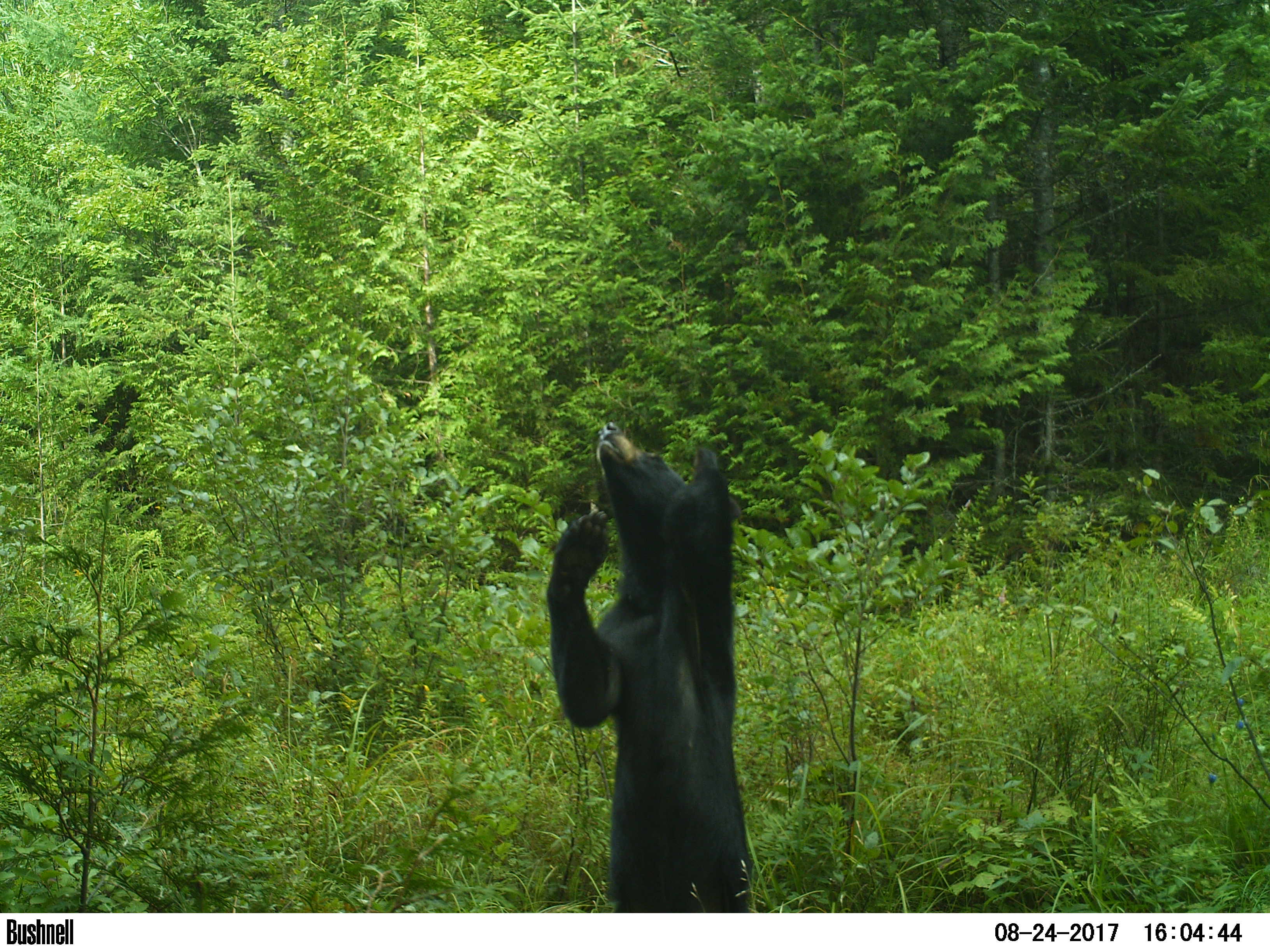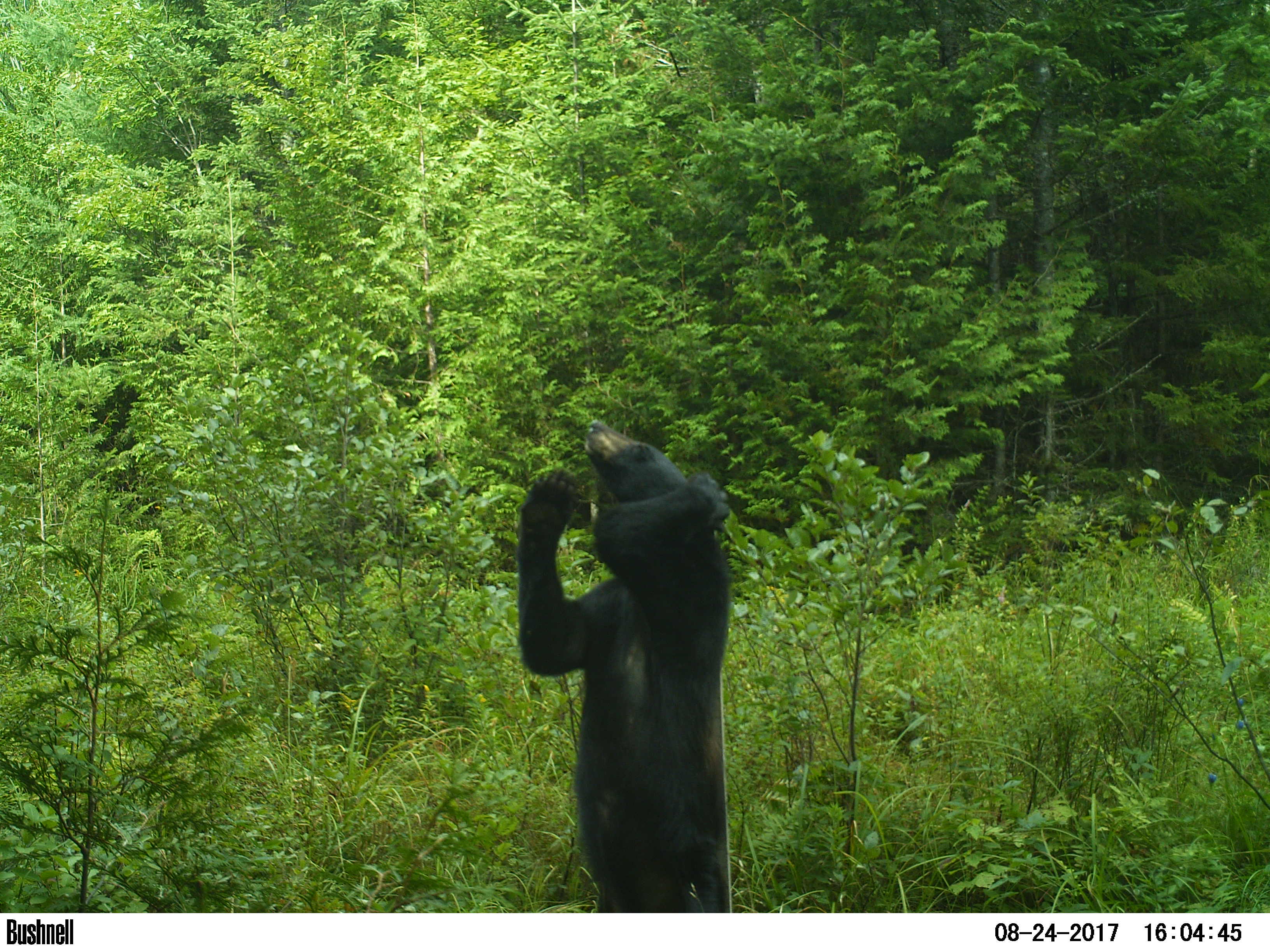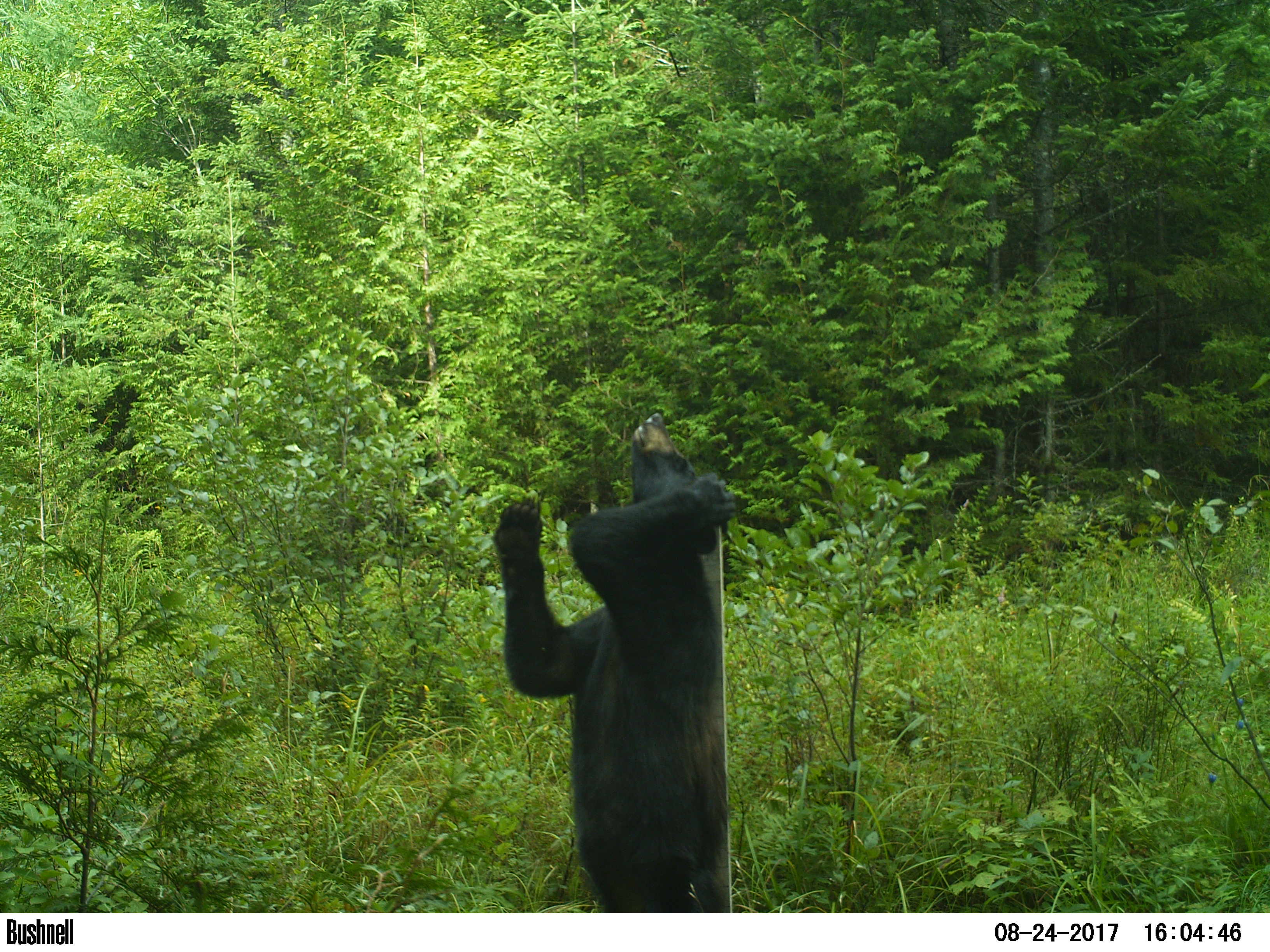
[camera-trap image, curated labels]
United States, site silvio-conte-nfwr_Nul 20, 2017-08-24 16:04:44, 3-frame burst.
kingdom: Animalia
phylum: Chordata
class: Mammalia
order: Carnivora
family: Ursidae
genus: Ursus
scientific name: Ursus americanus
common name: black bear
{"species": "black bear (Ursus americanus)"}